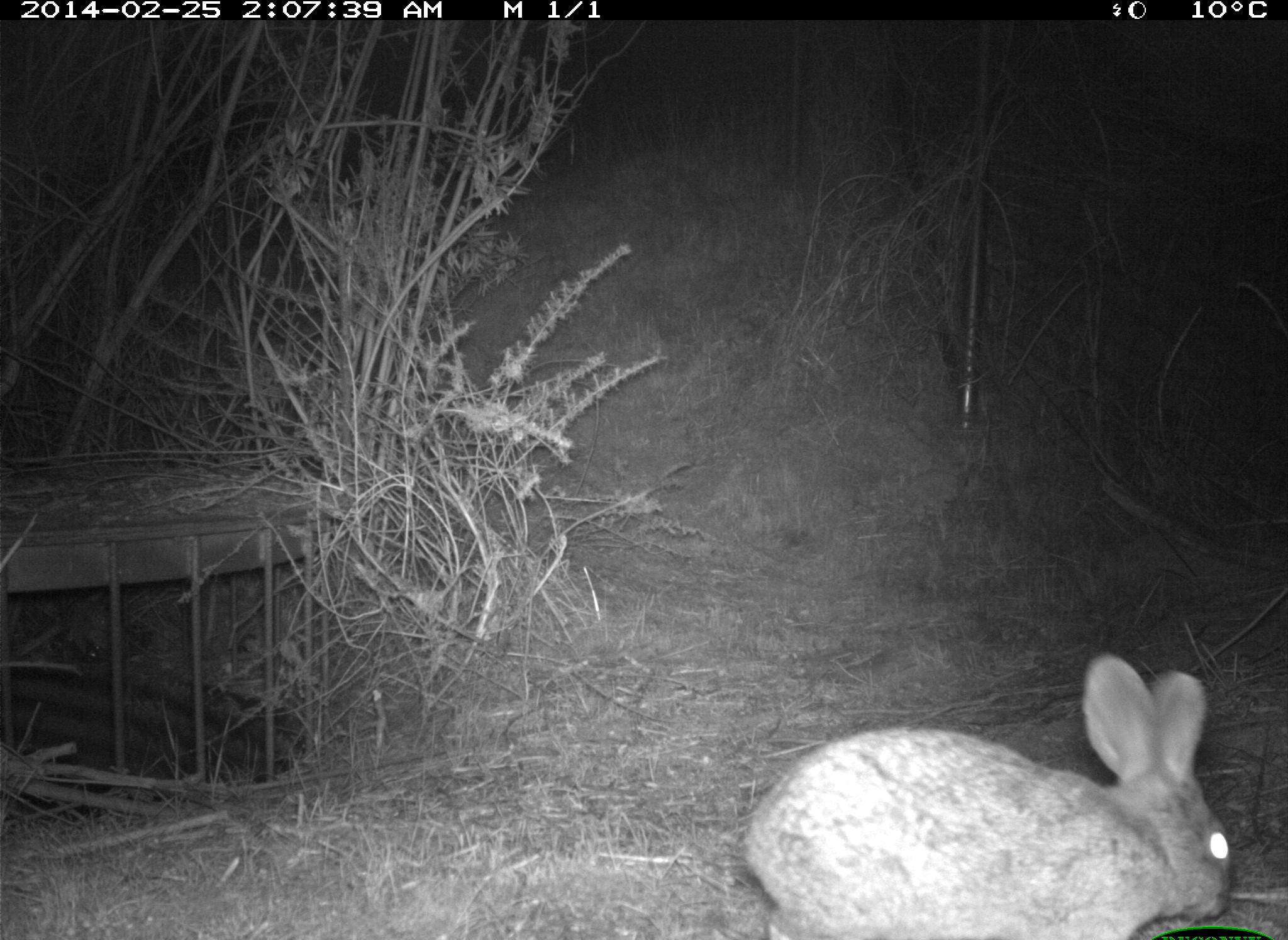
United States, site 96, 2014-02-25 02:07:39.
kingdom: Animalia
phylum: Chordata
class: Mammalia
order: Lagomorpha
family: Leporidae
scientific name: Leporidae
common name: rabbits and hares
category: rabbit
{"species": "rabbit (rabbits and hares) (Leporidae)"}